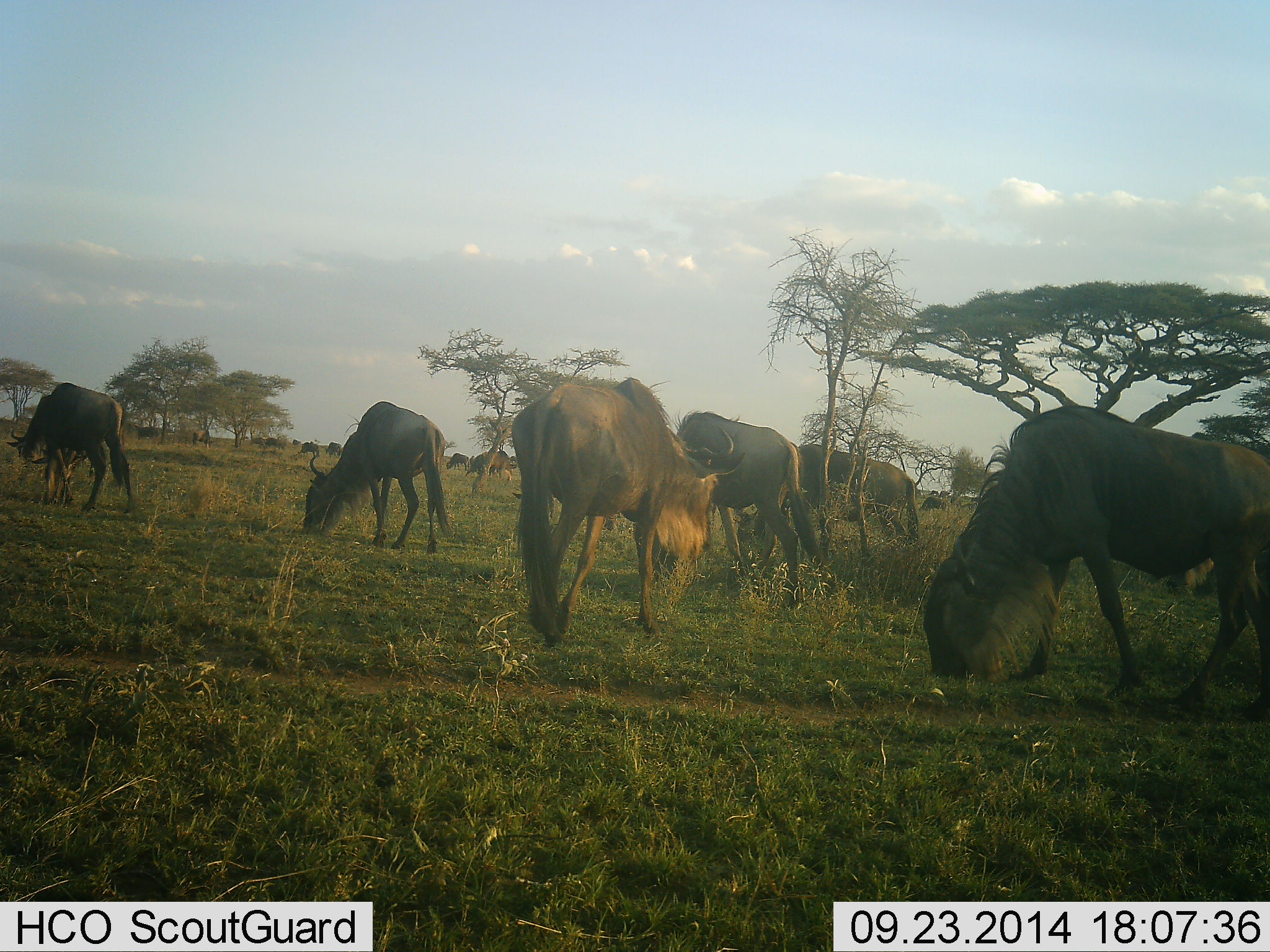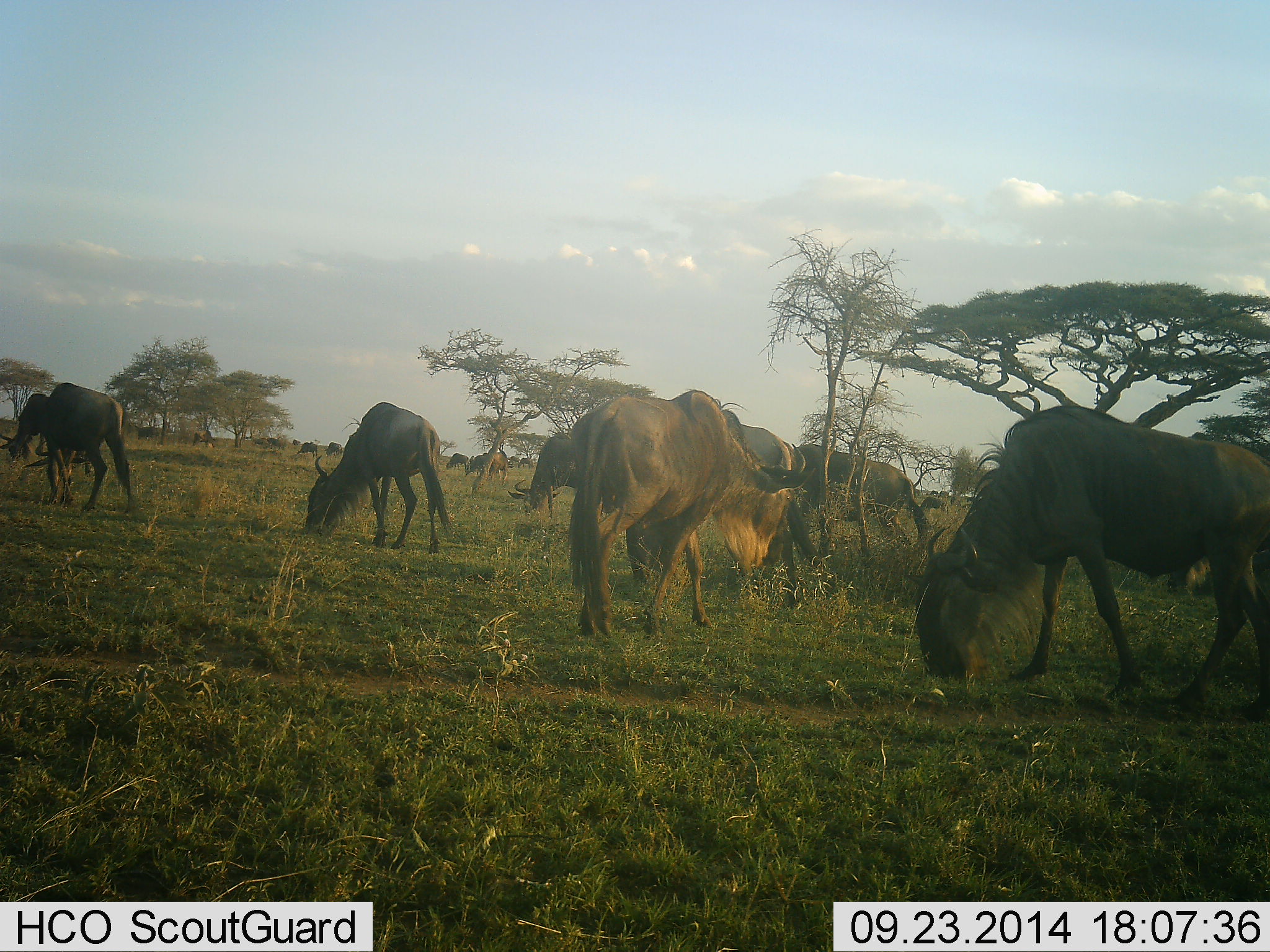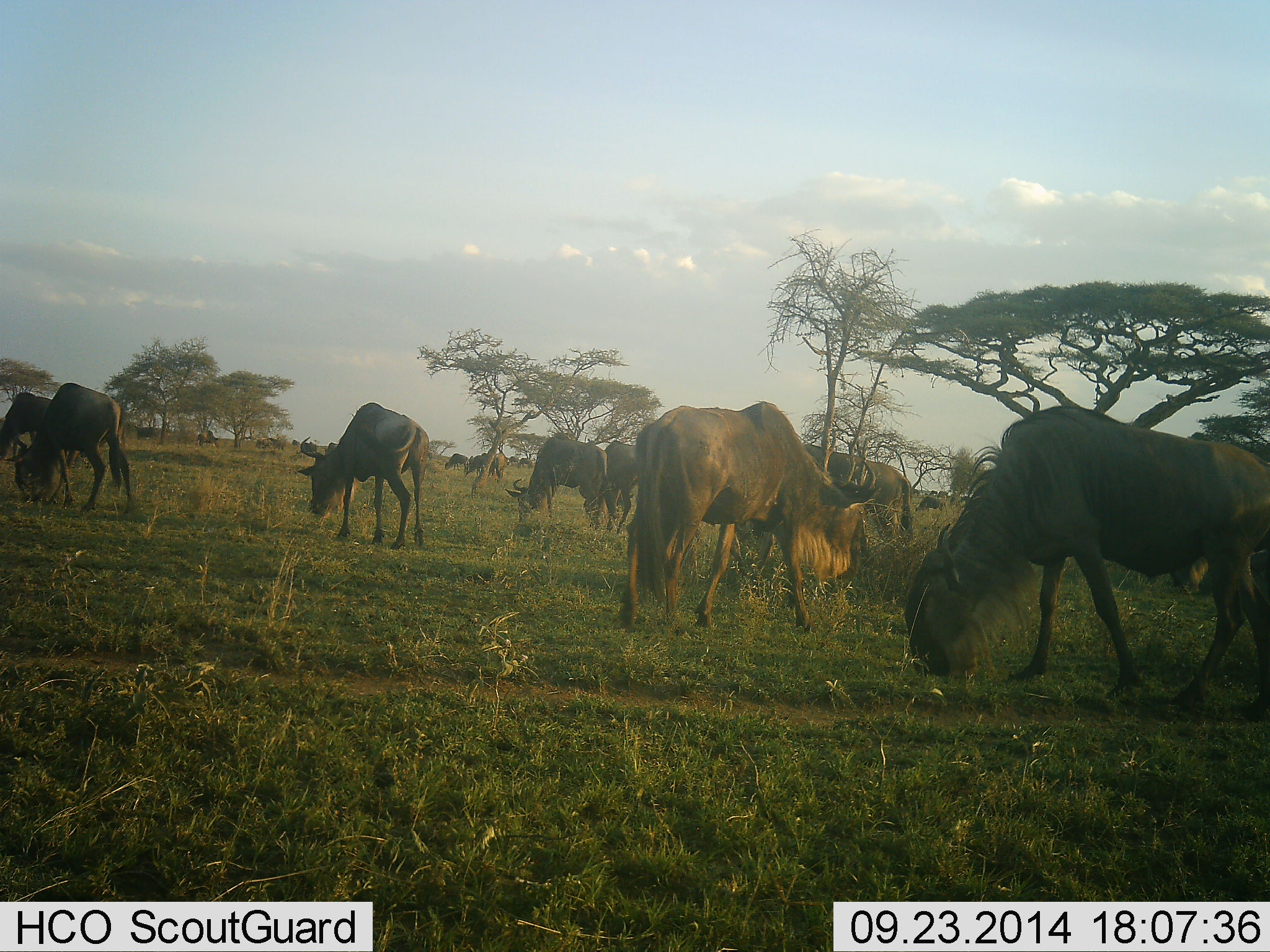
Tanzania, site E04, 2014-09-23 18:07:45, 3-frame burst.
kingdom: Animalia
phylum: Chordata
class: Mammalia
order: Artiodactyla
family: Bovidae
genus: Connochaetes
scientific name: Connochaetes taurinus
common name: blue wildebeest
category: wildebeest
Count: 11-50.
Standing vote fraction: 60%.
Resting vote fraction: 0%.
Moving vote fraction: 50%.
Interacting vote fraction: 0%.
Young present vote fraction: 0%.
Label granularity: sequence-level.